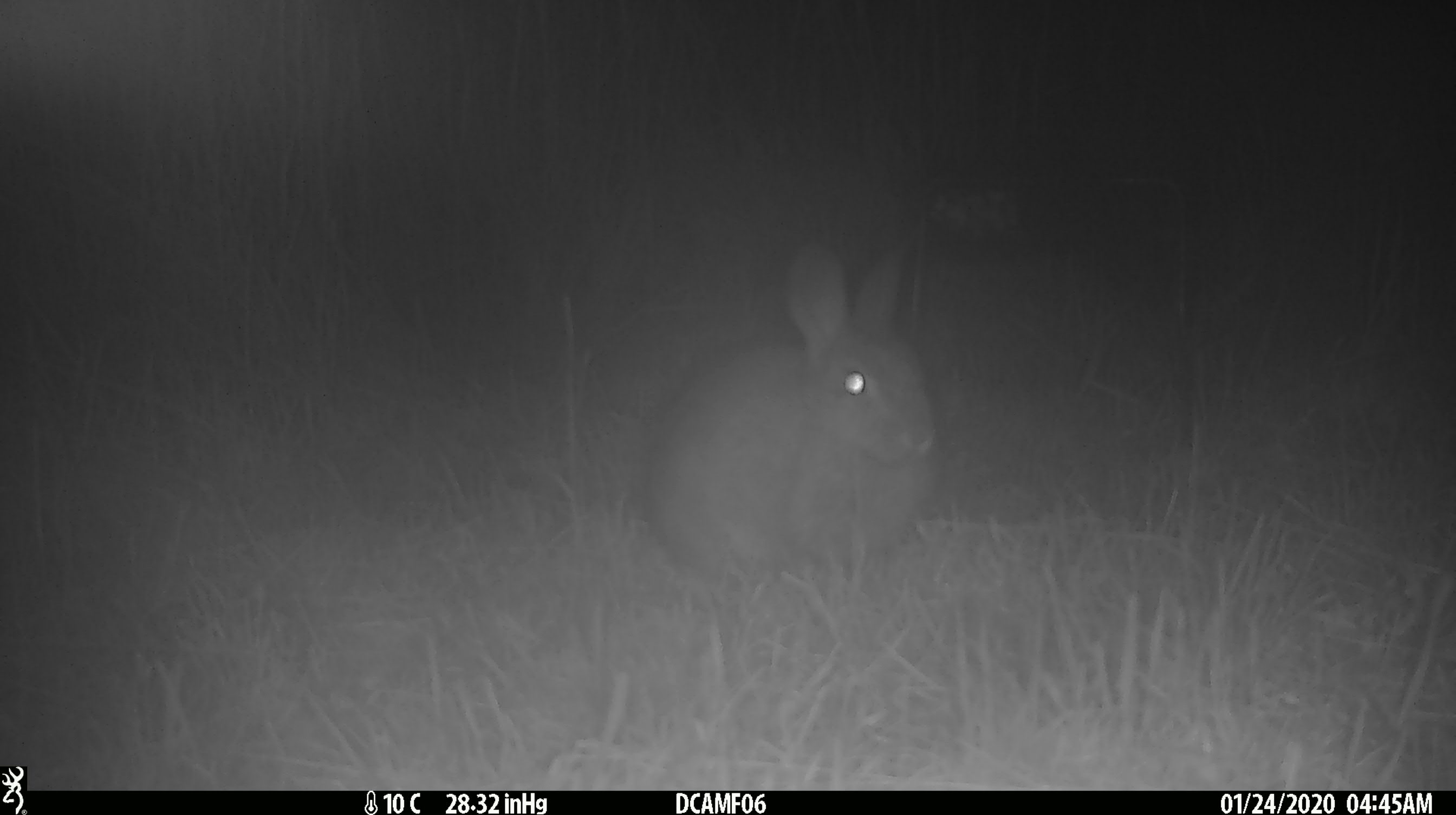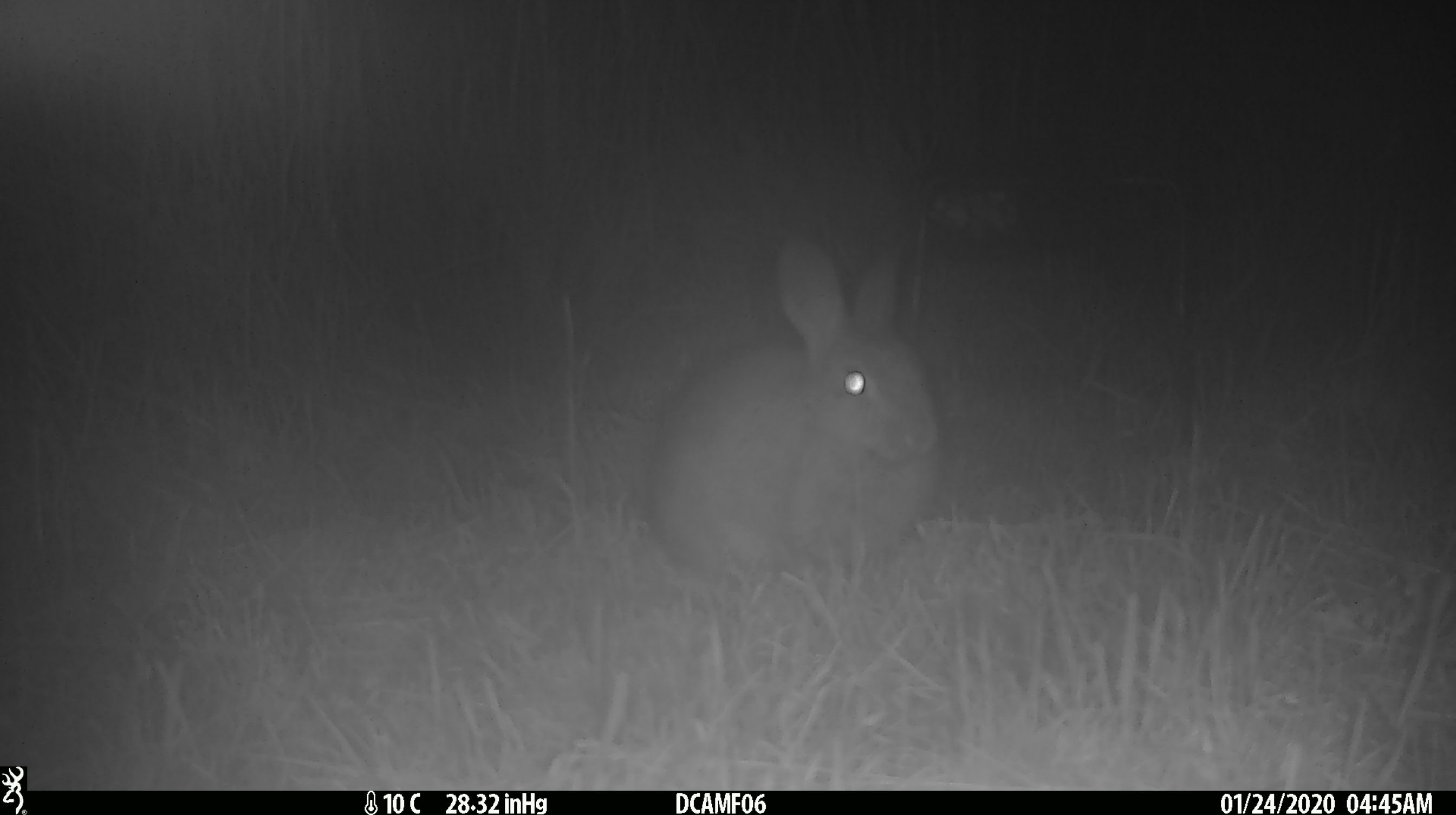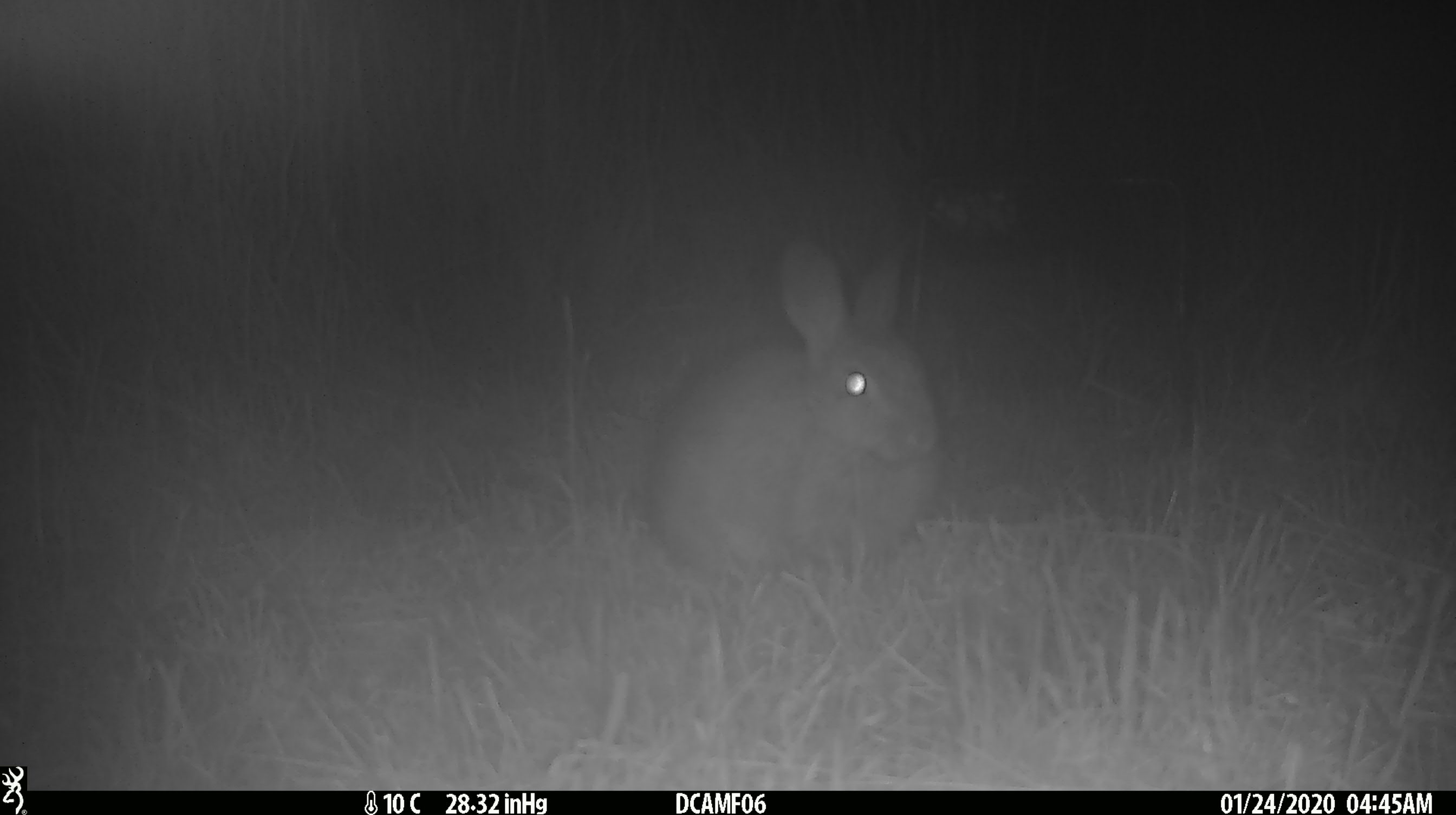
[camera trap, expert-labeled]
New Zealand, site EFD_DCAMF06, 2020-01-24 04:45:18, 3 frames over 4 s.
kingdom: Animalia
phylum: Chordata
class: Mammalia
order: Lagomorpha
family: Leporidae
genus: Oryctolagus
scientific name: Oryctolagus cuniculus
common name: european rabbit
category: rabbit